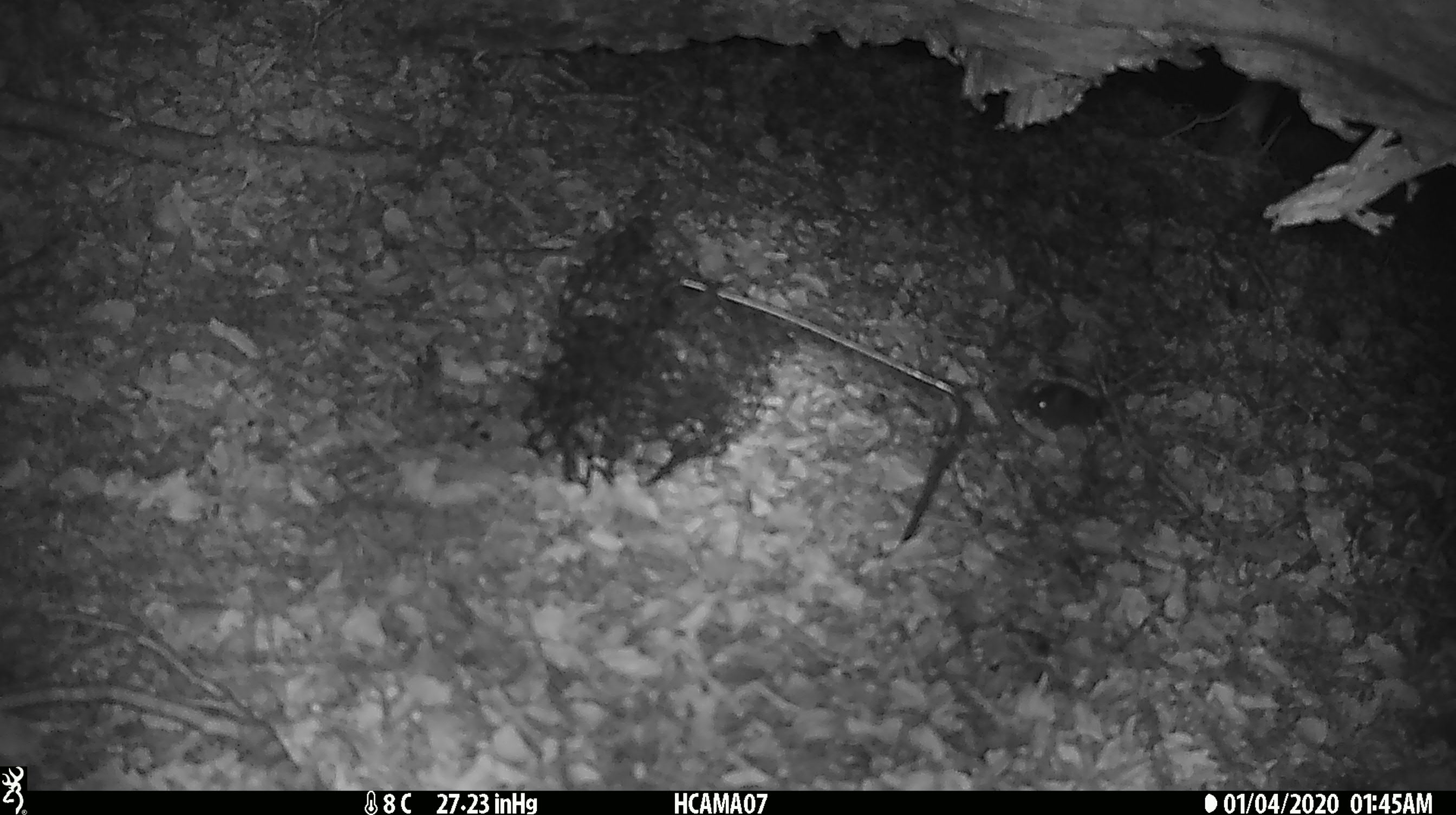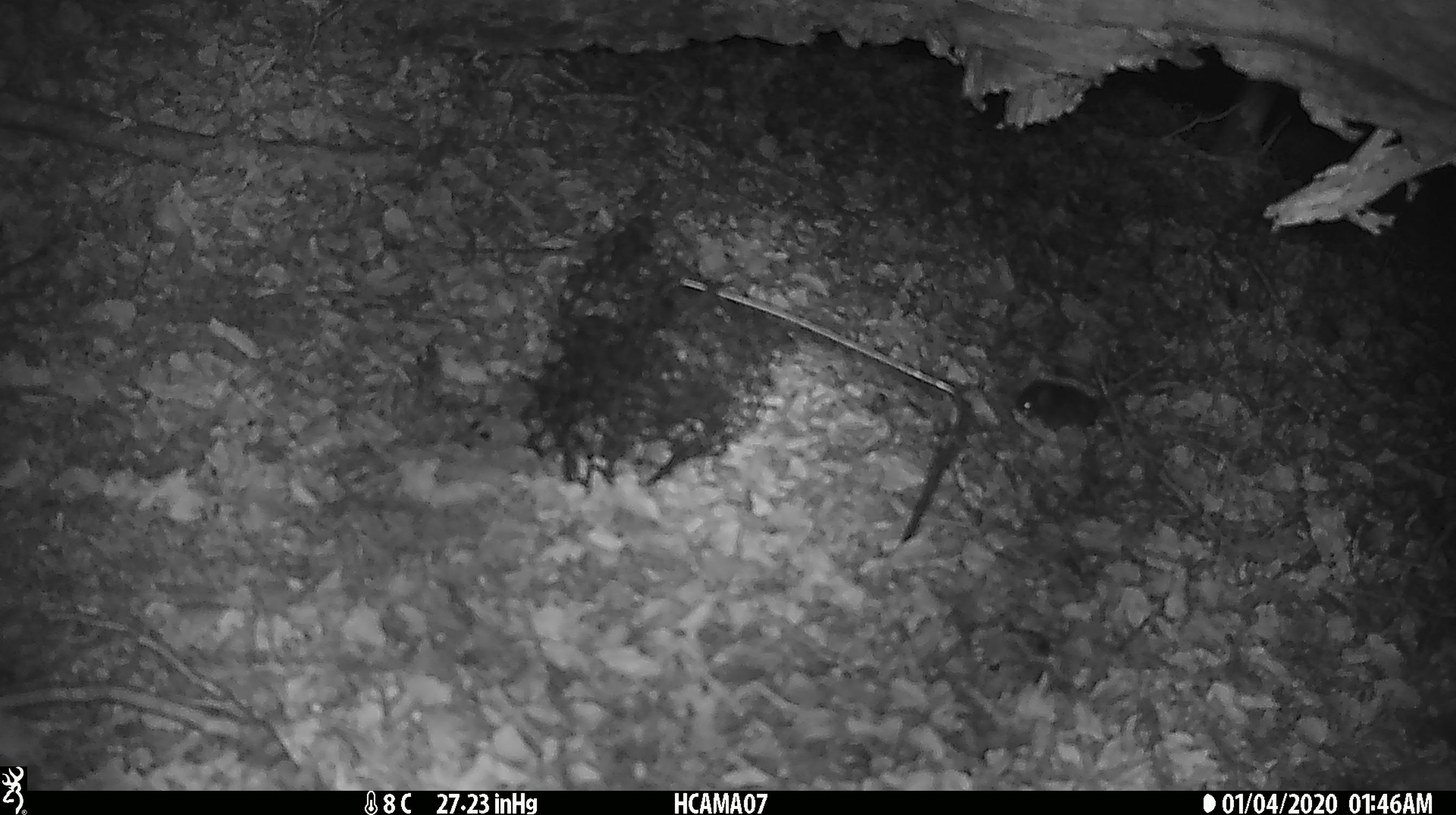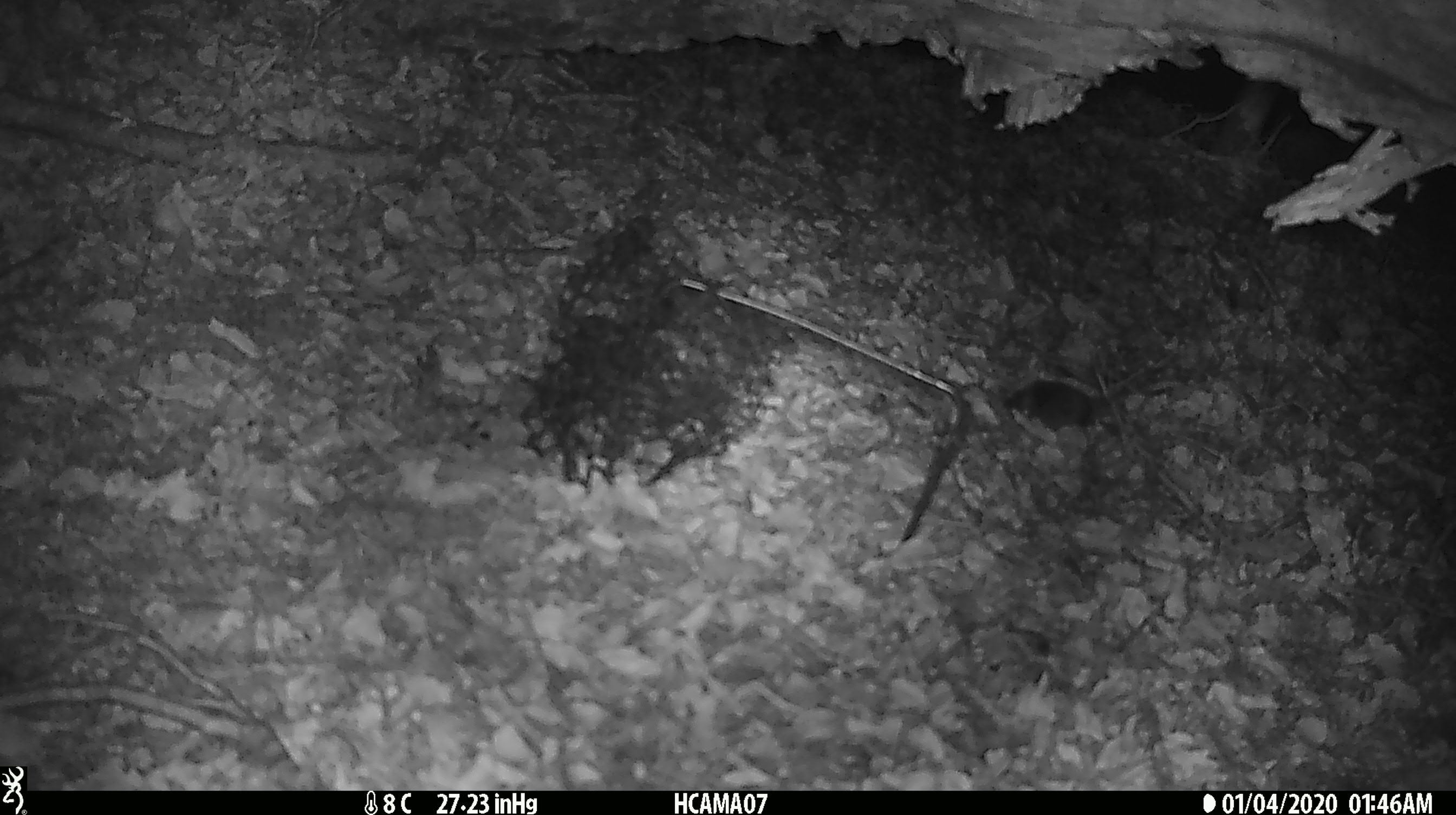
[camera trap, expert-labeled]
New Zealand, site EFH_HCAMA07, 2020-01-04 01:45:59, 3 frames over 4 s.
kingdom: Animalia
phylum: Chordata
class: Mammalia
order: Rodentia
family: Muridae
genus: Mus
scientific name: Mus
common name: mouse